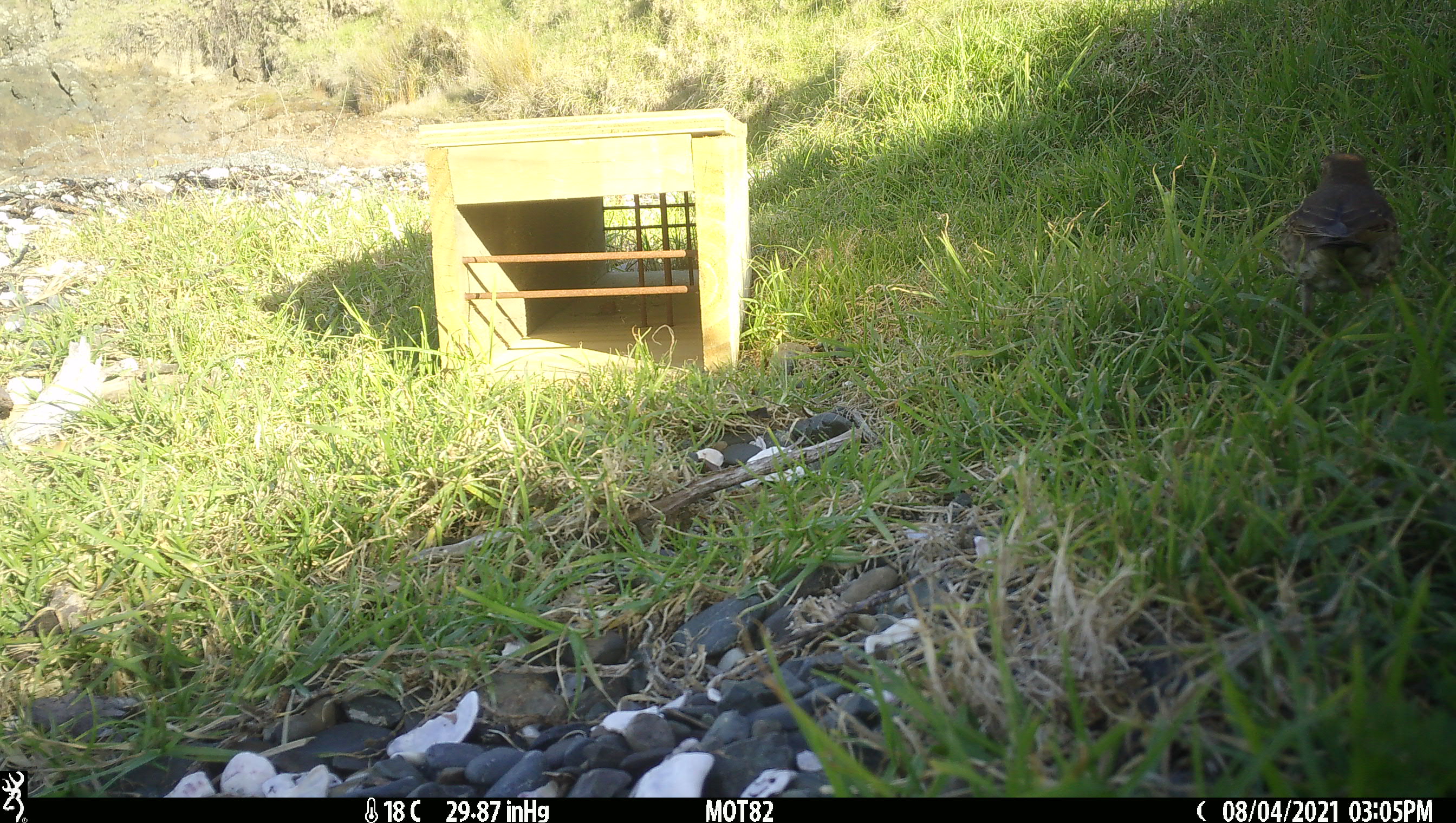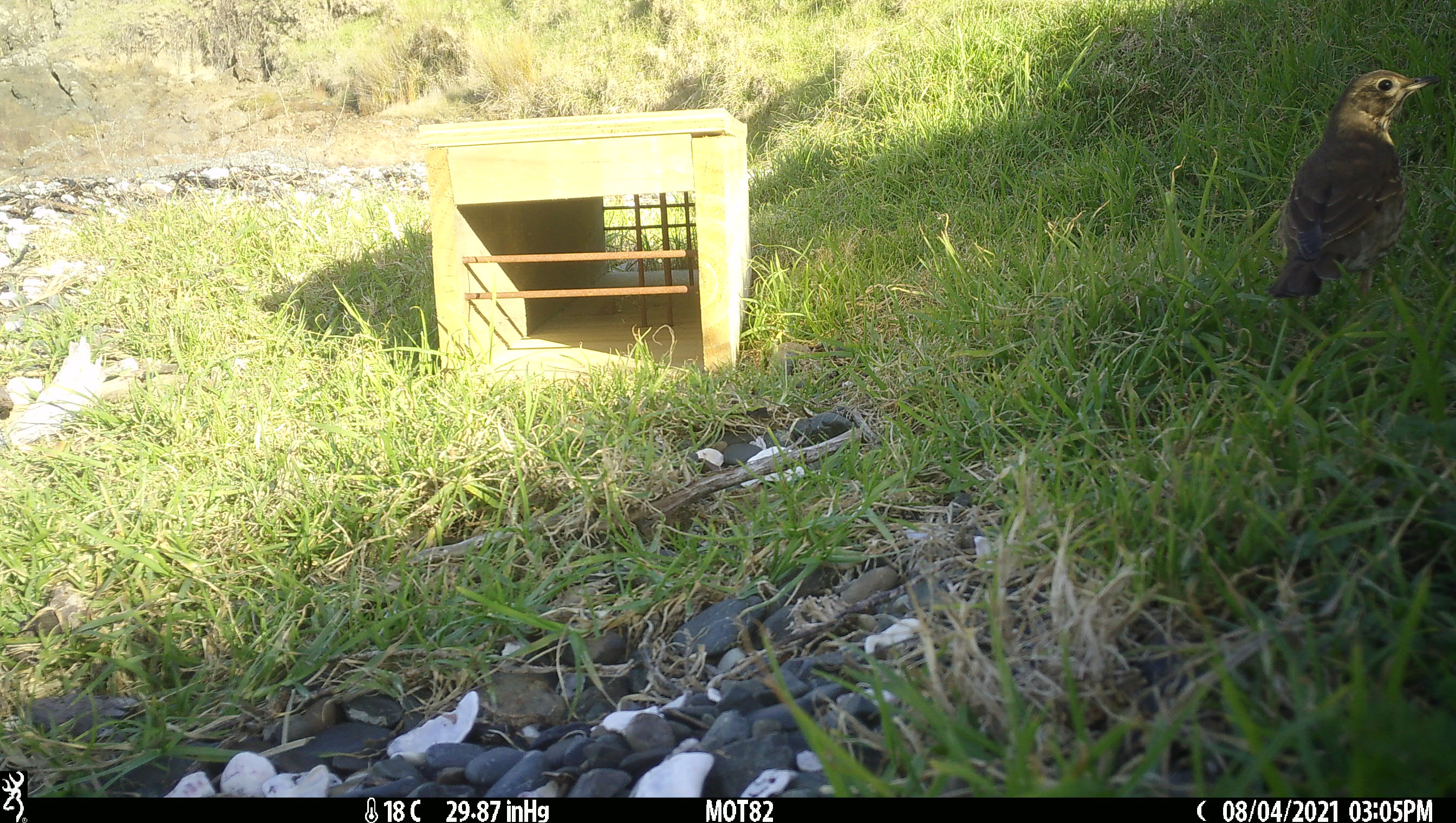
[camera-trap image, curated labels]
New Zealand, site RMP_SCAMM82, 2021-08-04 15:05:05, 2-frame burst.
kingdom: Animalia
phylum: Chordata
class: Aves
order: Passeriformes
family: Turdidae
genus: Turdus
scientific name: Turdus philomelos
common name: song thrush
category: thrush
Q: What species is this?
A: Thrush (song thrush) (Turdus philomelos).